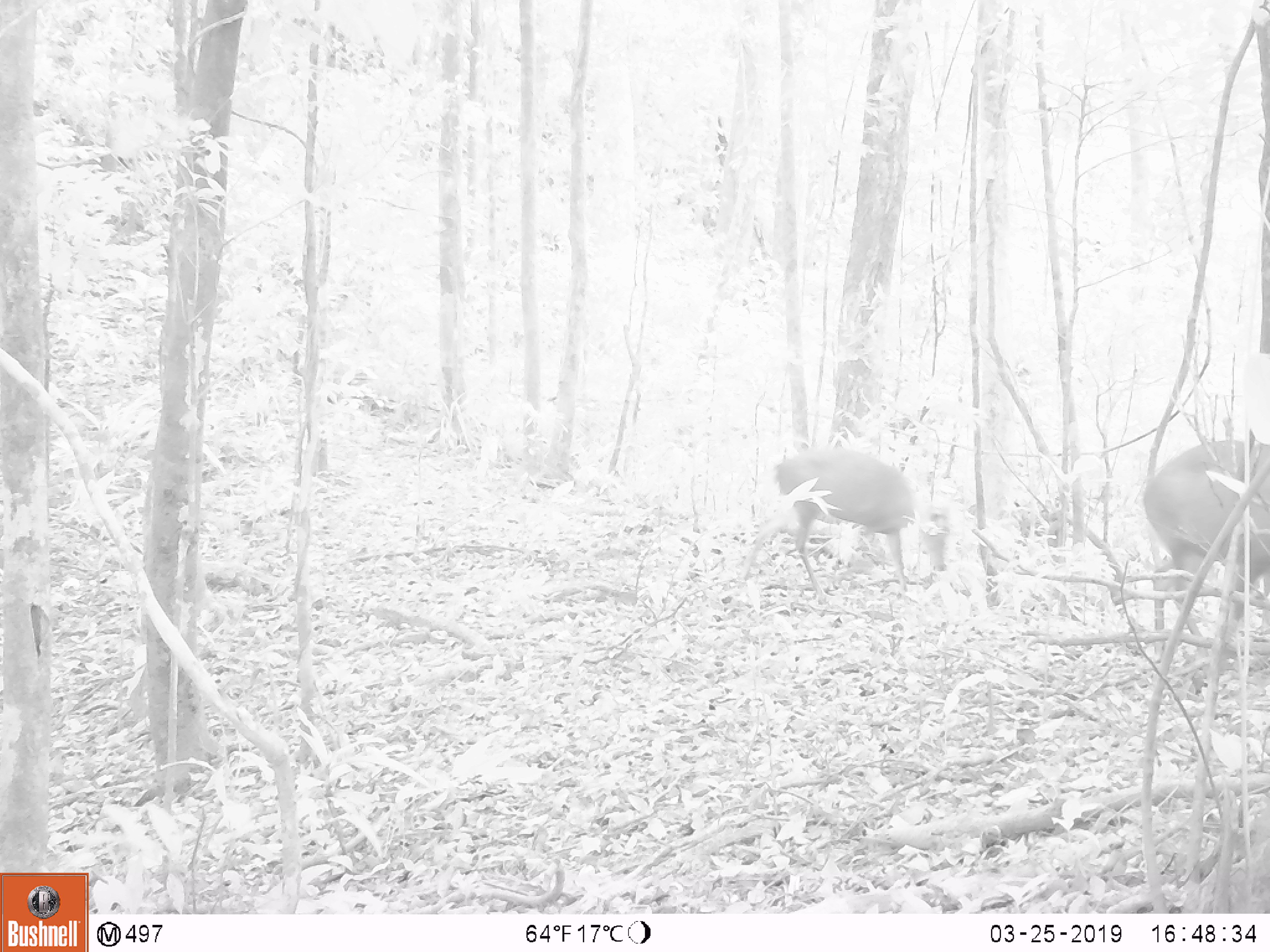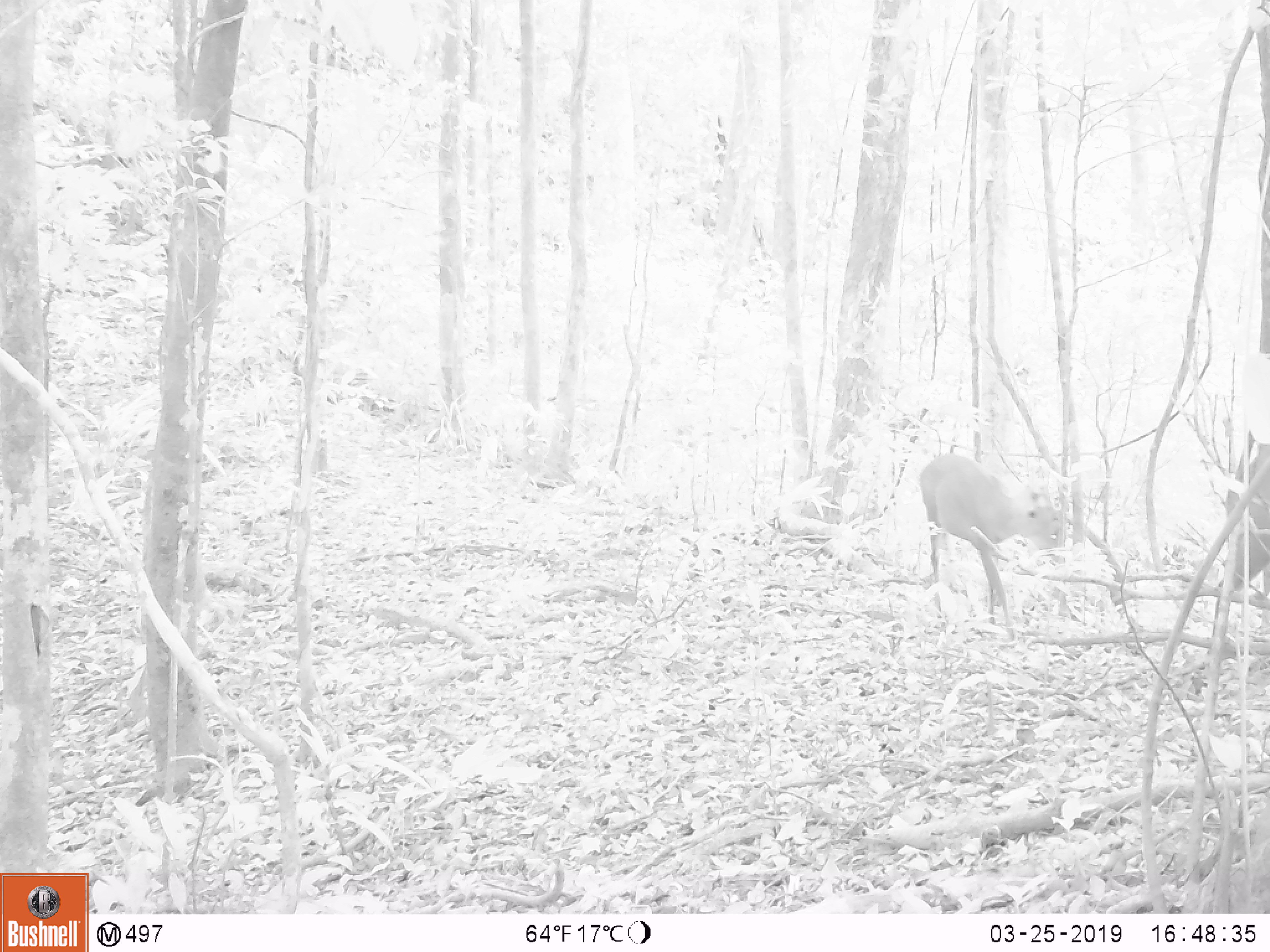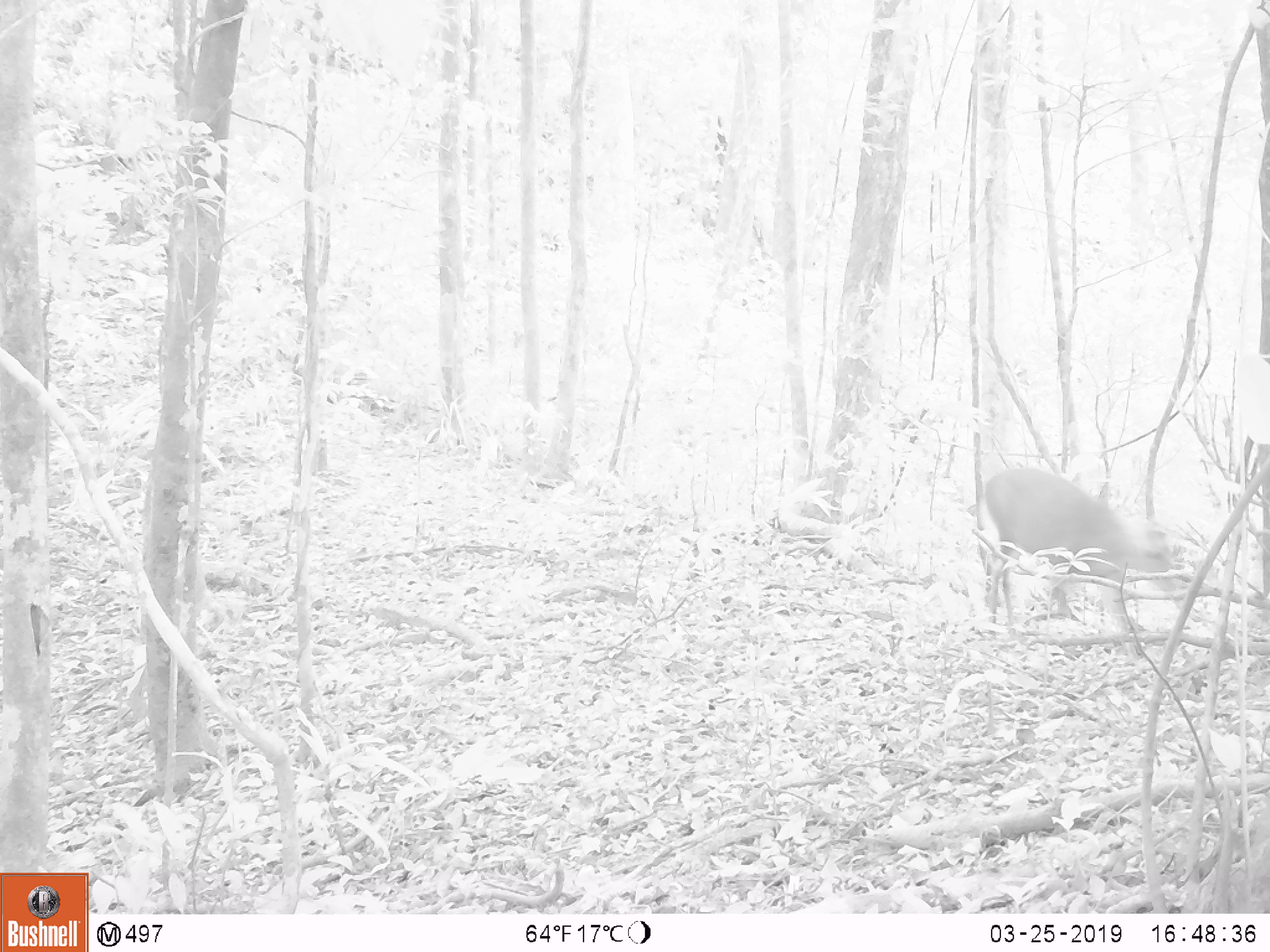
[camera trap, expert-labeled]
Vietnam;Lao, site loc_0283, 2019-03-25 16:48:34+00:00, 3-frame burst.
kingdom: Animalia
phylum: Chordata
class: Mammalia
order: Artiodactyla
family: Cervidae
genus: Muntiacus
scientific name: Muntiacus rooseveltorum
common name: roosevelt's muntjac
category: roosevelts muntjac group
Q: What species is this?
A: Roosevelts muntjac group (roosevelt's muntjac) (Muntiacus rooseveltorum).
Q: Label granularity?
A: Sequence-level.